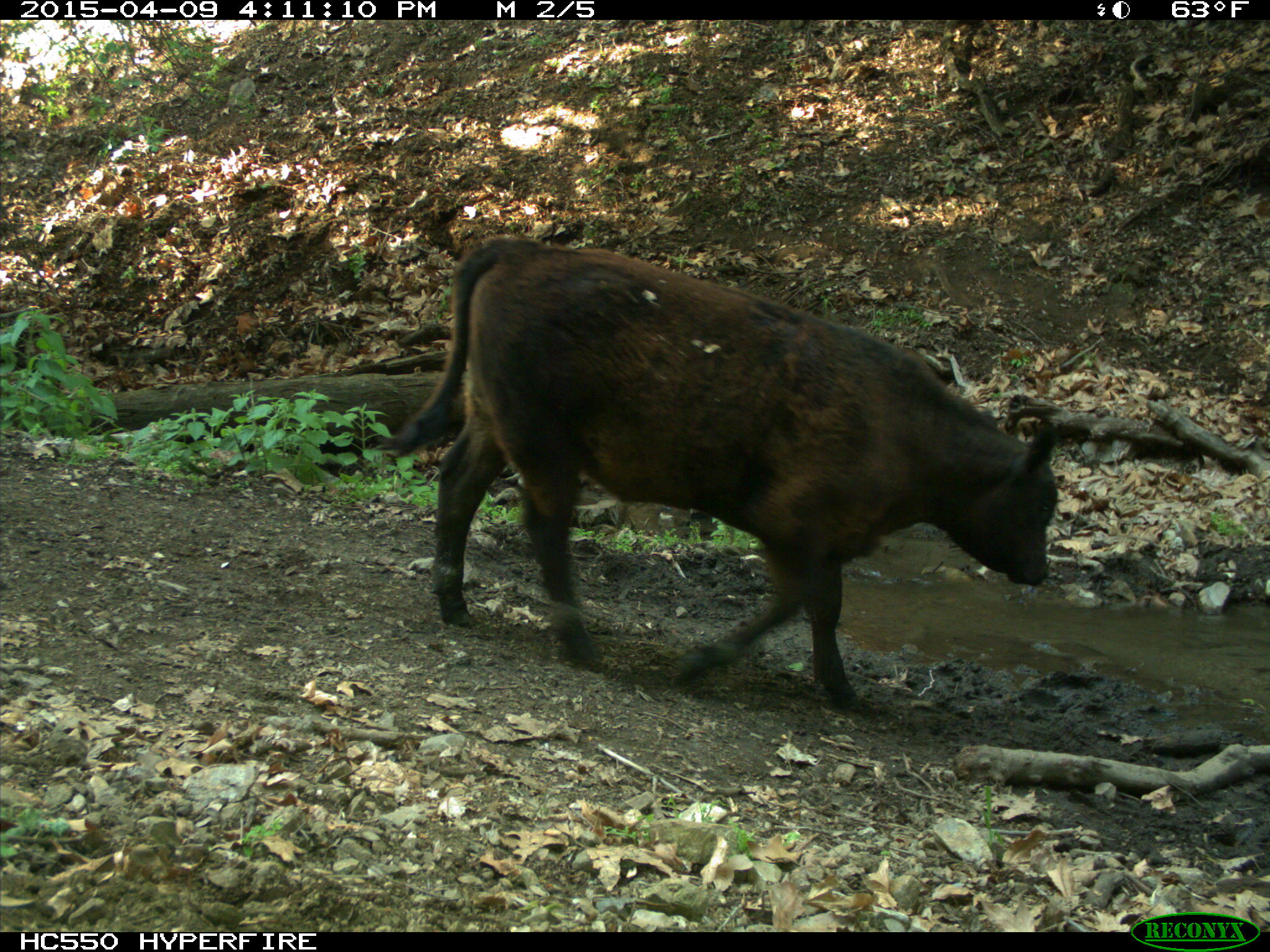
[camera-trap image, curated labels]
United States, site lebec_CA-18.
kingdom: Animalia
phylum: Chordata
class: Mammalia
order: Artiodactyla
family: Bovidae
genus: Bos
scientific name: Bos taurus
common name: domestic cow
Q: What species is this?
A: Bos taurus (domestic cow).